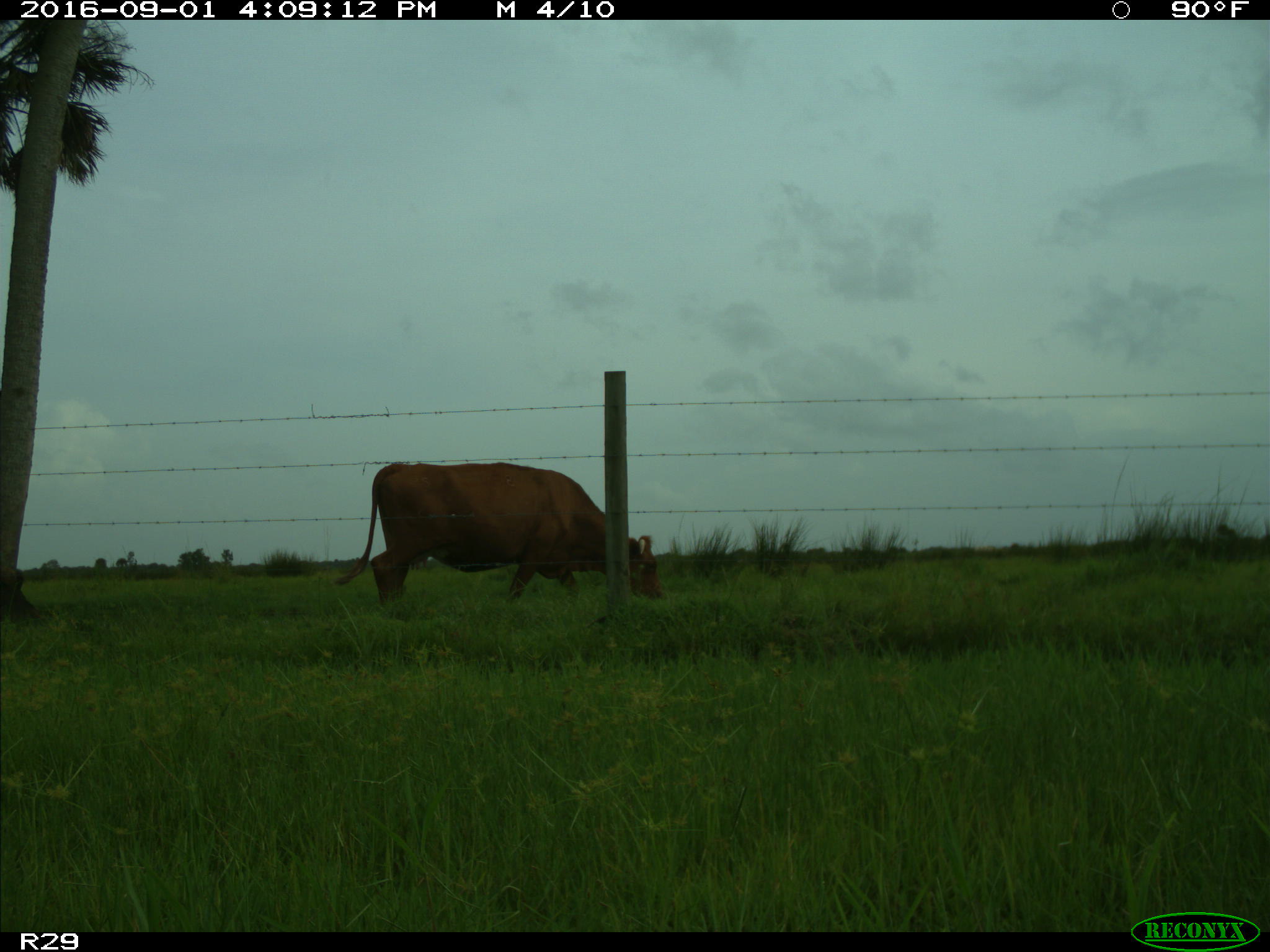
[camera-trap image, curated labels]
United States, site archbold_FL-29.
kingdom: Animalia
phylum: Chordata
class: Mammalia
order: Artiodactyla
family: Bovidae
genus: Bos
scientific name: Bos taurus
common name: domestic cow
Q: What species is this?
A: Bos taurus (domestic cow).